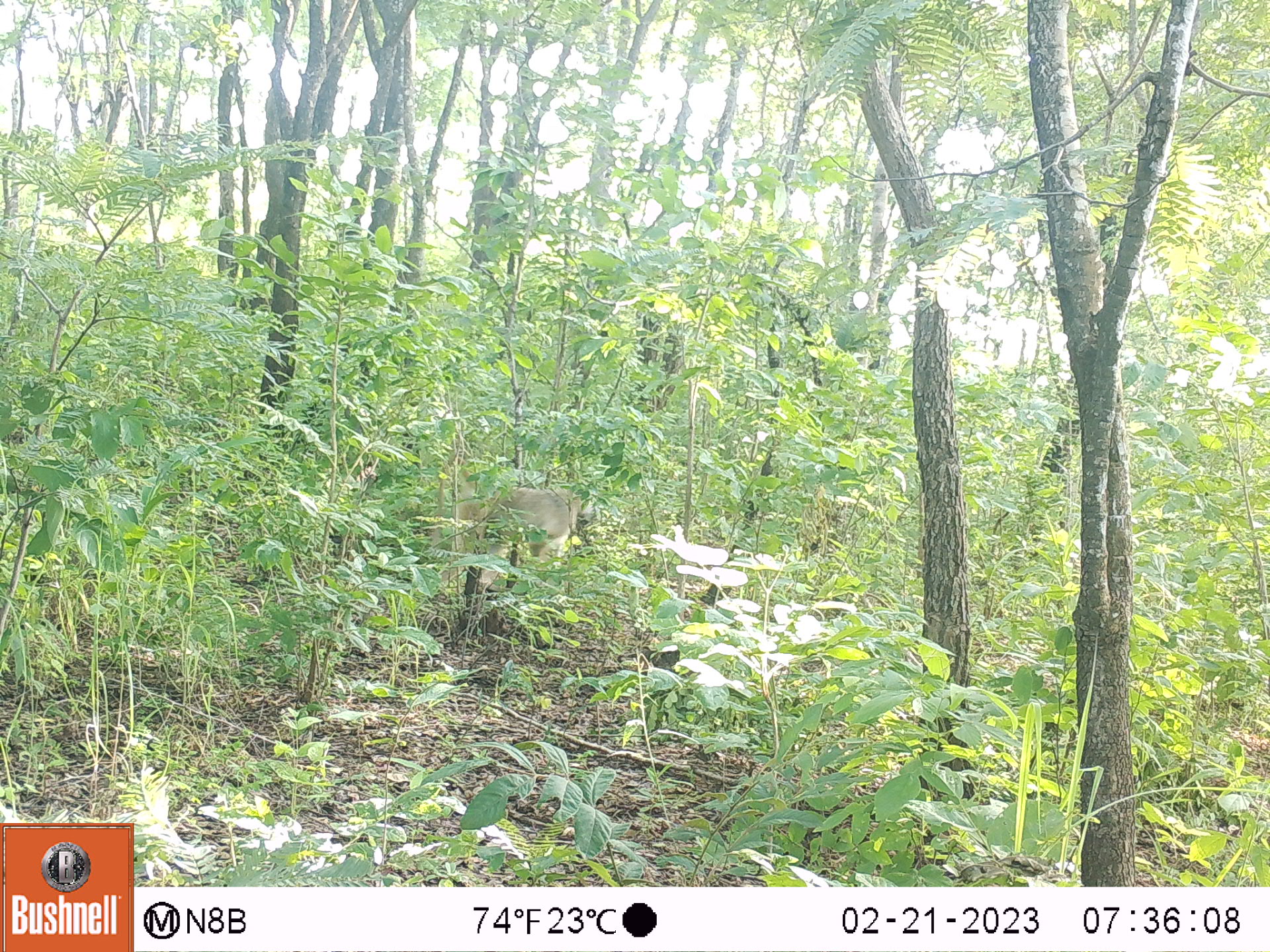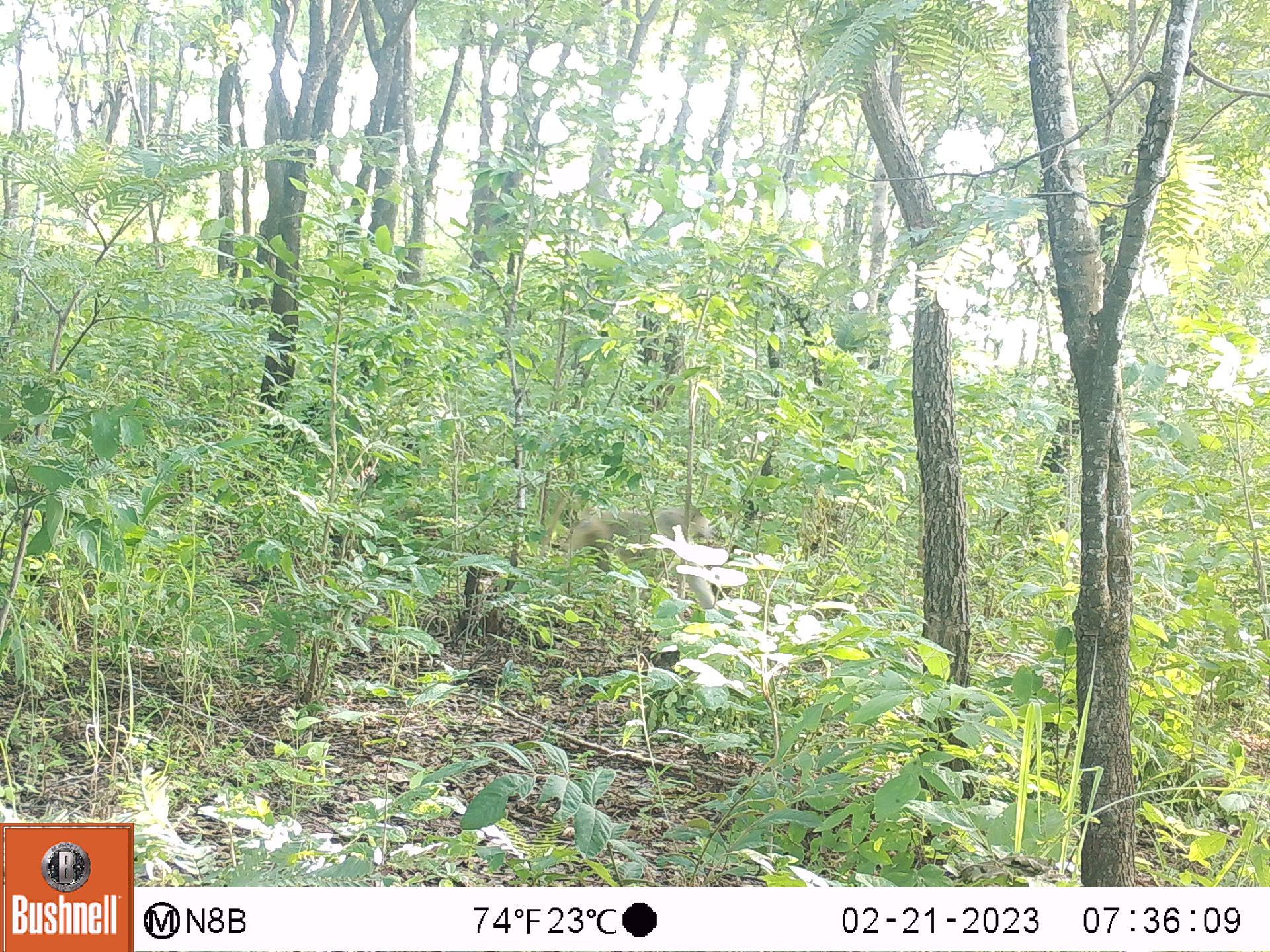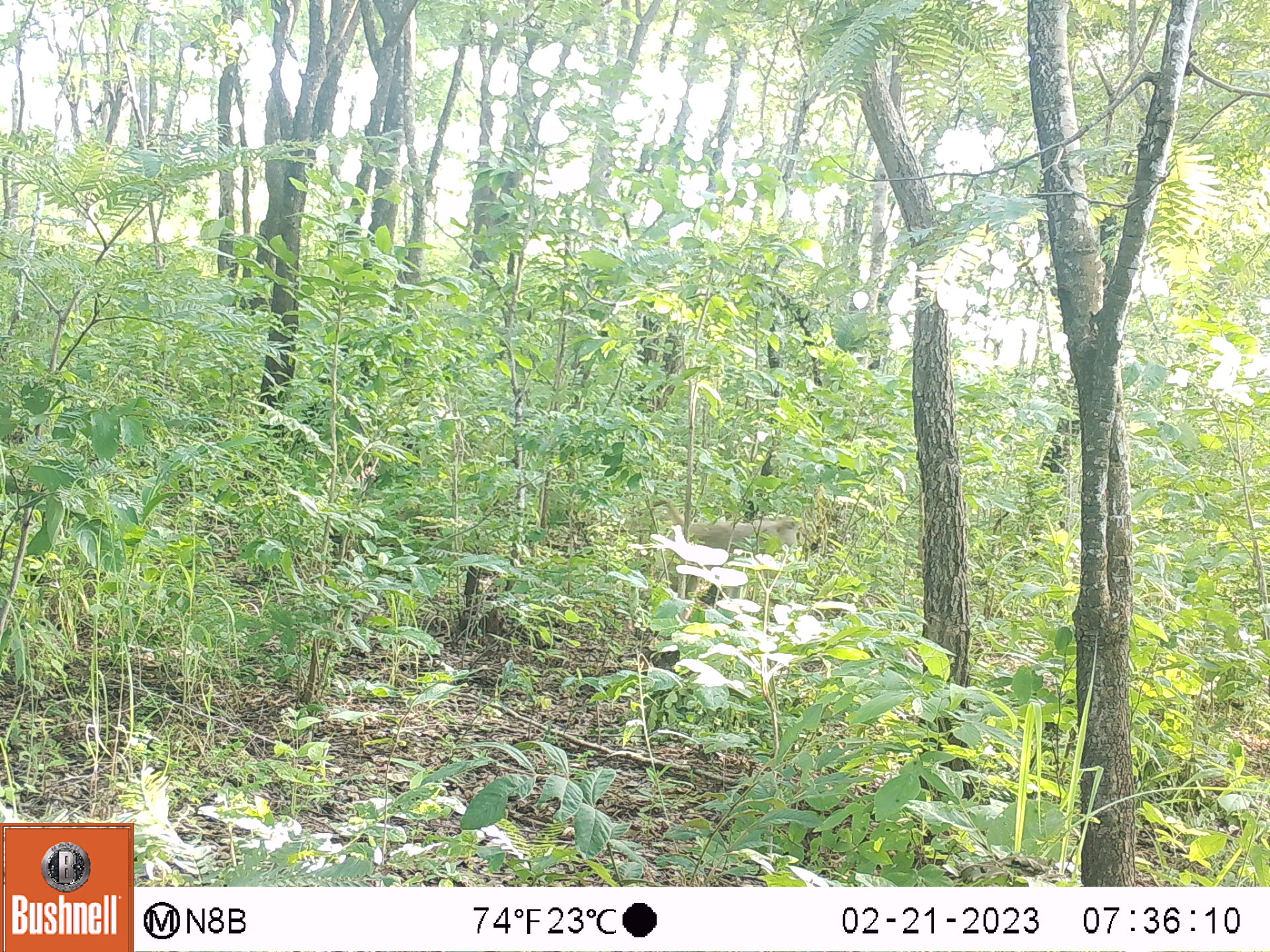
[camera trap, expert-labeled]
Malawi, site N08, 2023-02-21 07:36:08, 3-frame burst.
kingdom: Animalia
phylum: Chordata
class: Mammalia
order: Primates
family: Cercopithecidae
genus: Papio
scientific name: Papio cynocephalus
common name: yellow baboon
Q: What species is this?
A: Yellow baboon (Papio cynocephalus).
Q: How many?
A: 1.